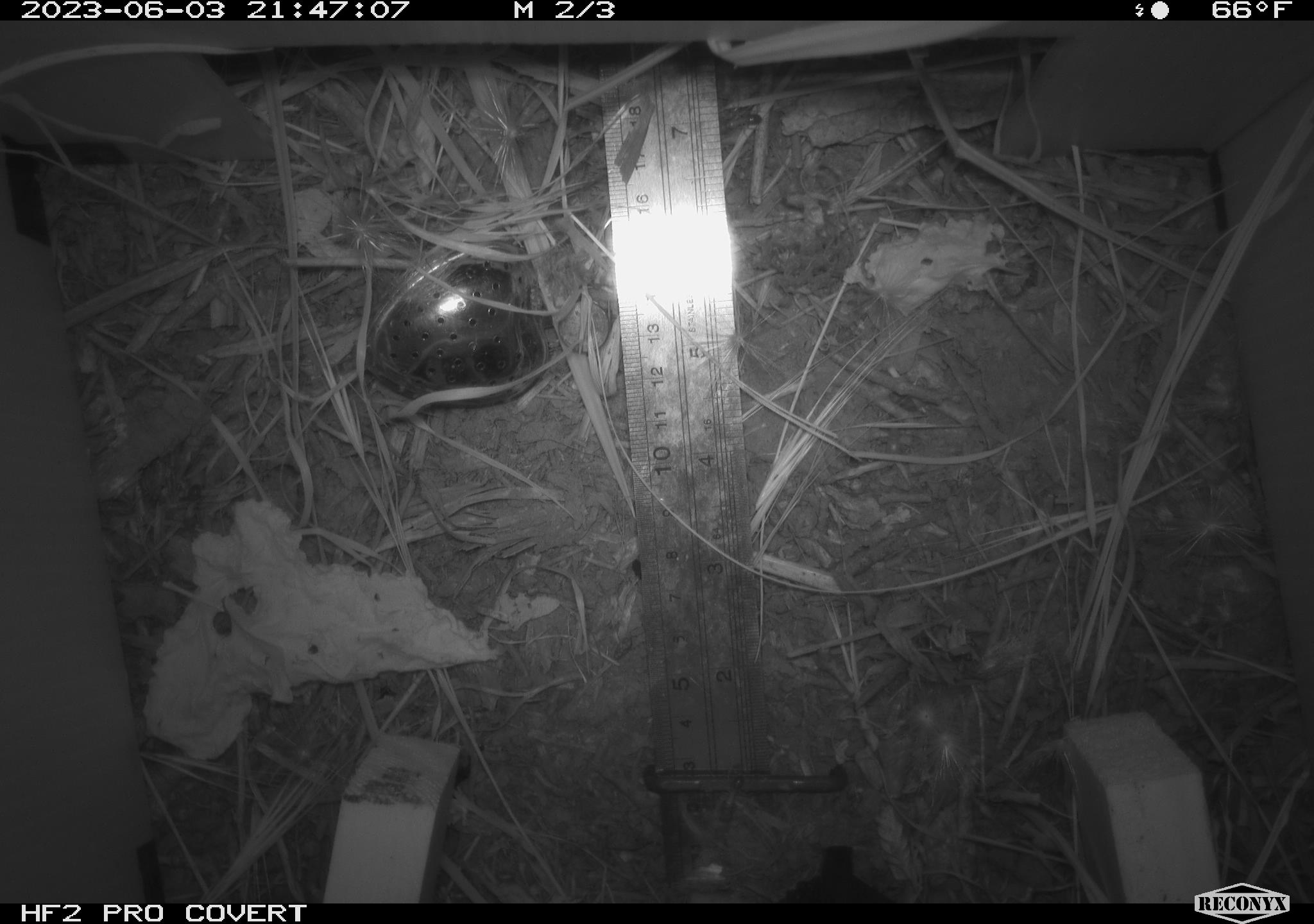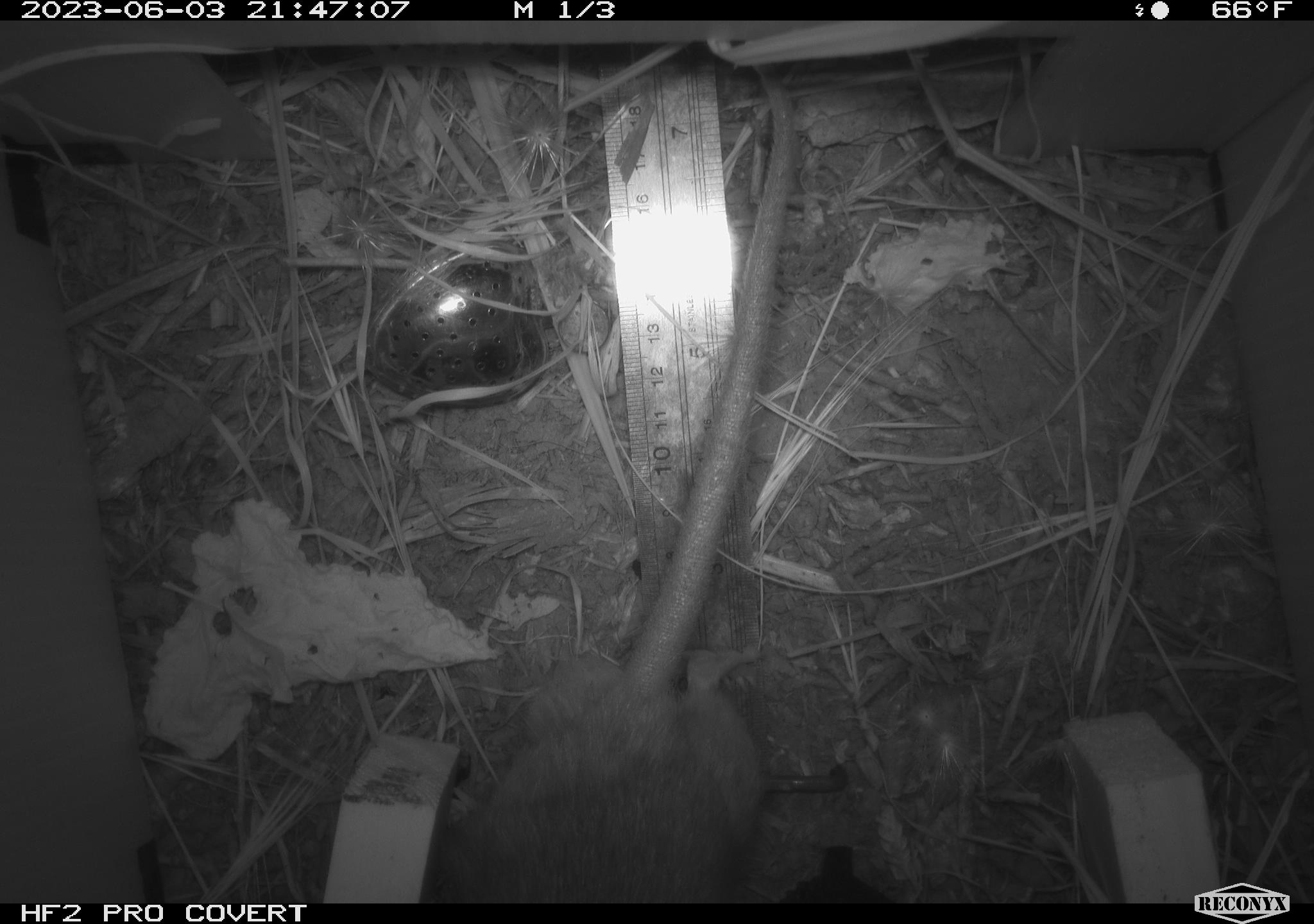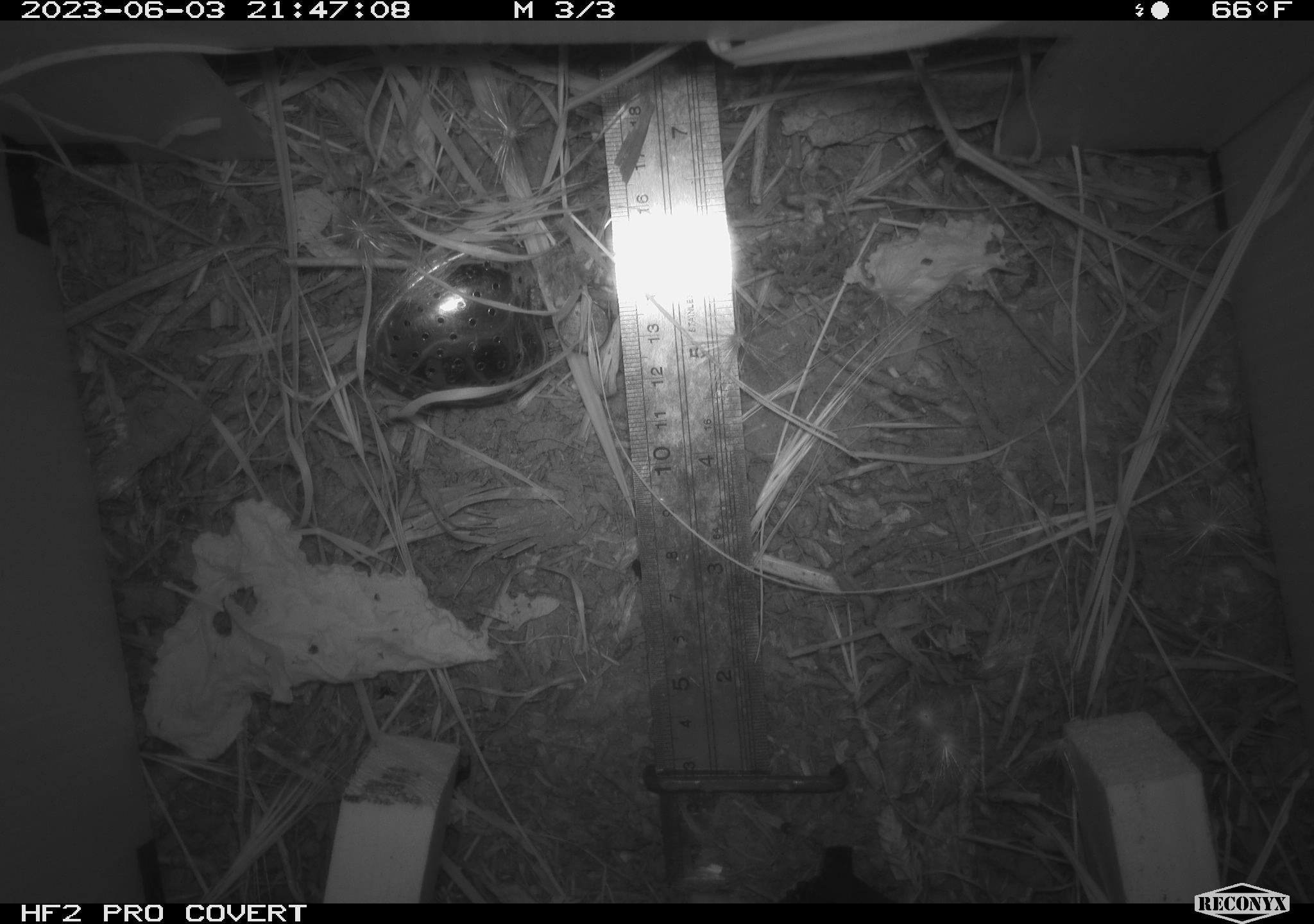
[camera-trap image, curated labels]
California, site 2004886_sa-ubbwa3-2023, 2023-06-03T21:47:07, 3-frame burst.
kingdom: Animalia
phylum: Chordata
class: Mammalia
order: Rodentia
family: Muridae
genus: Rattus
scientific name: Rattus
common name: rat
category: rattus species